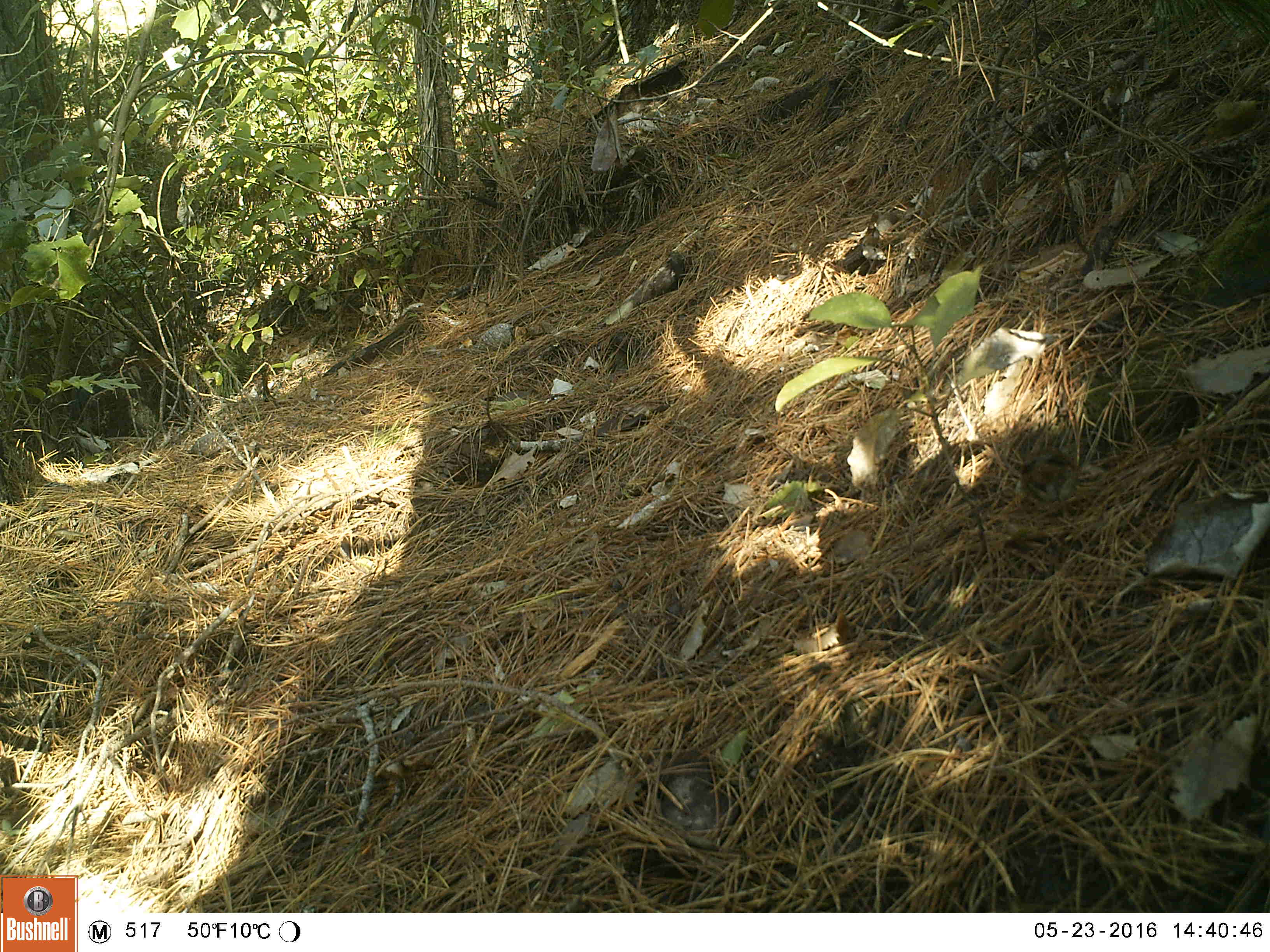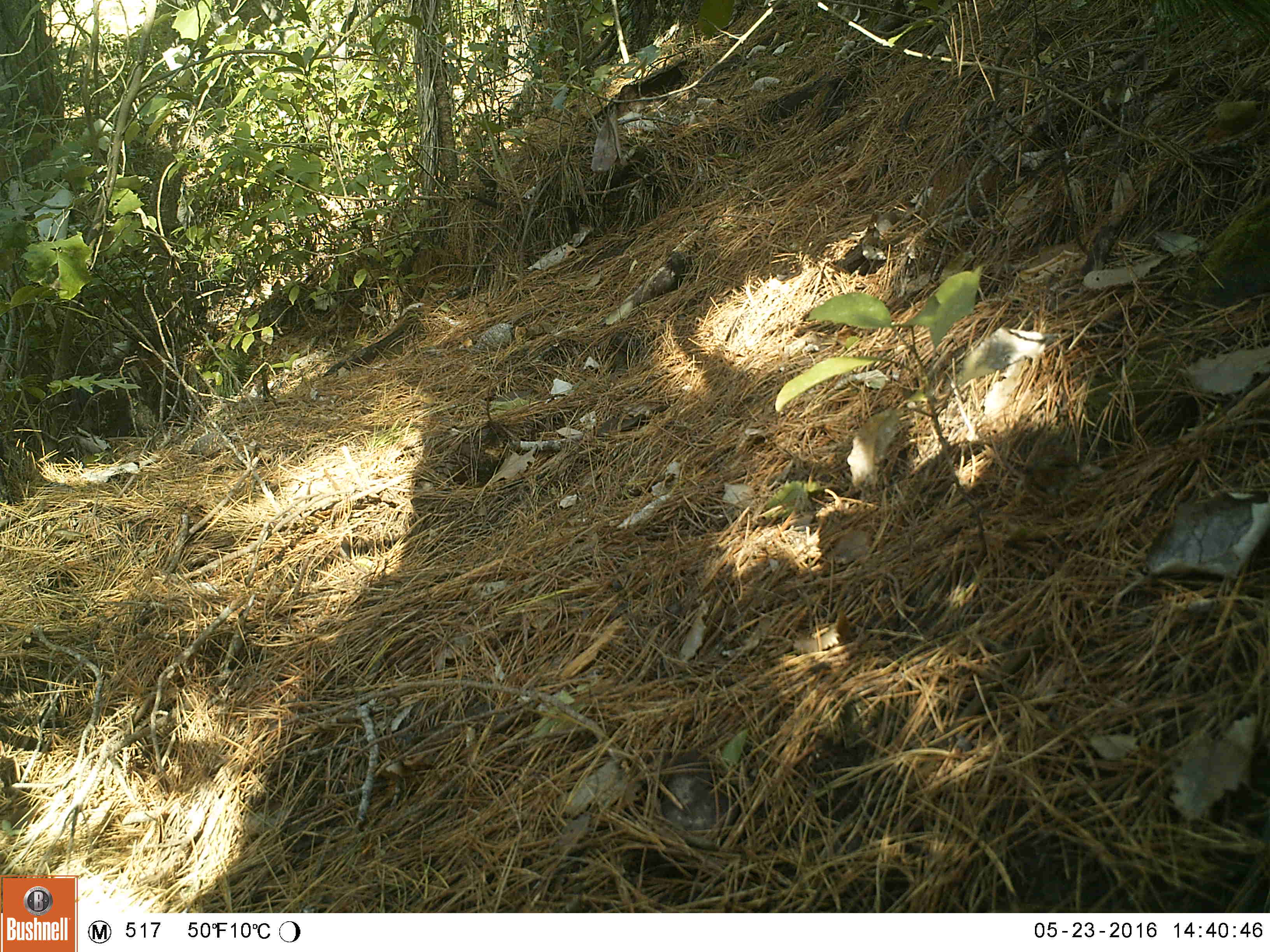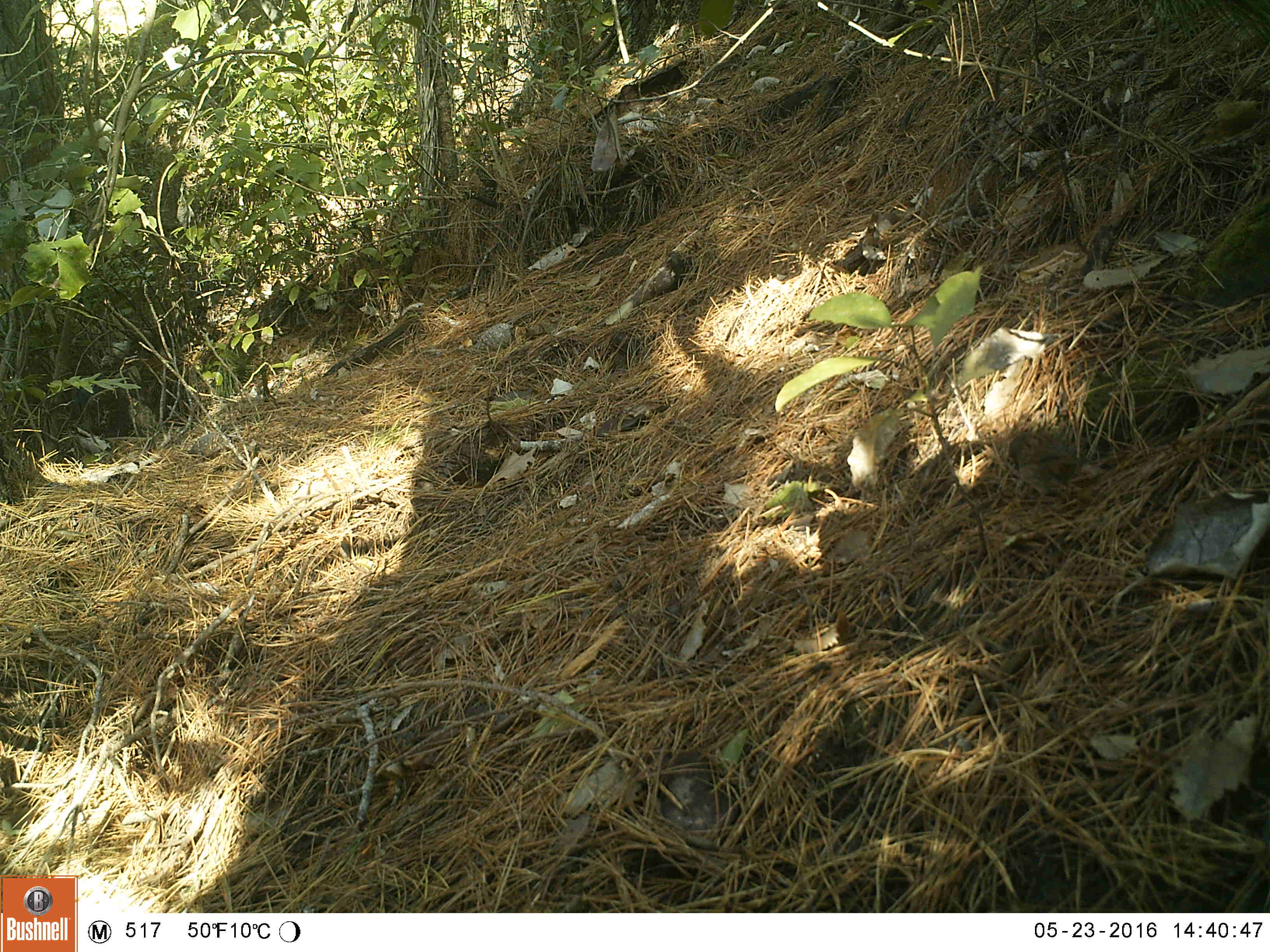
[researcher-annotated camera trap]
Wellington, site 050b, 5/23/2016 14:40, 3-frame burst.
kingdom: Animalia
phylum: Chordata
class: Aves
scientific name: Aves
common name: bird